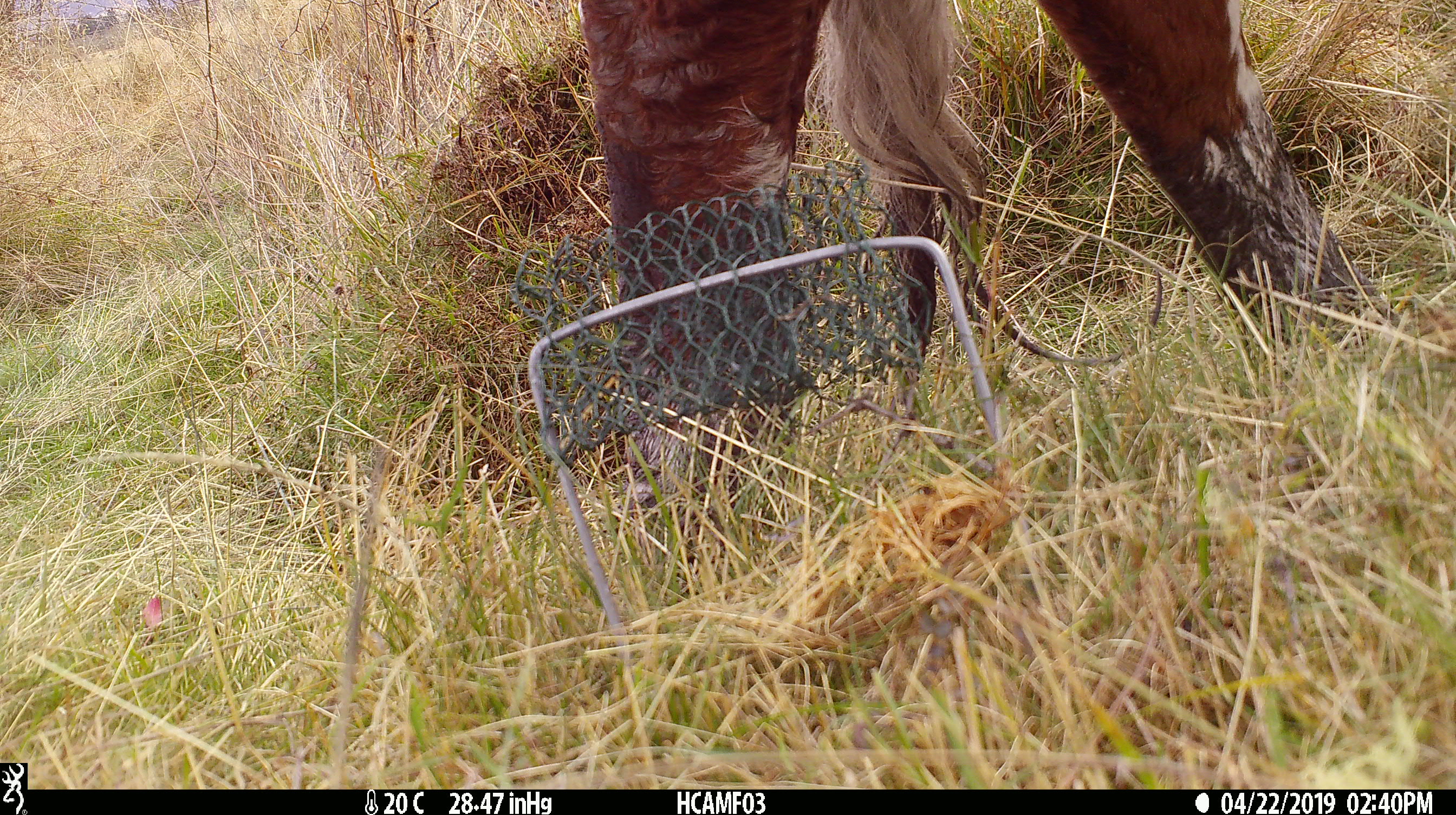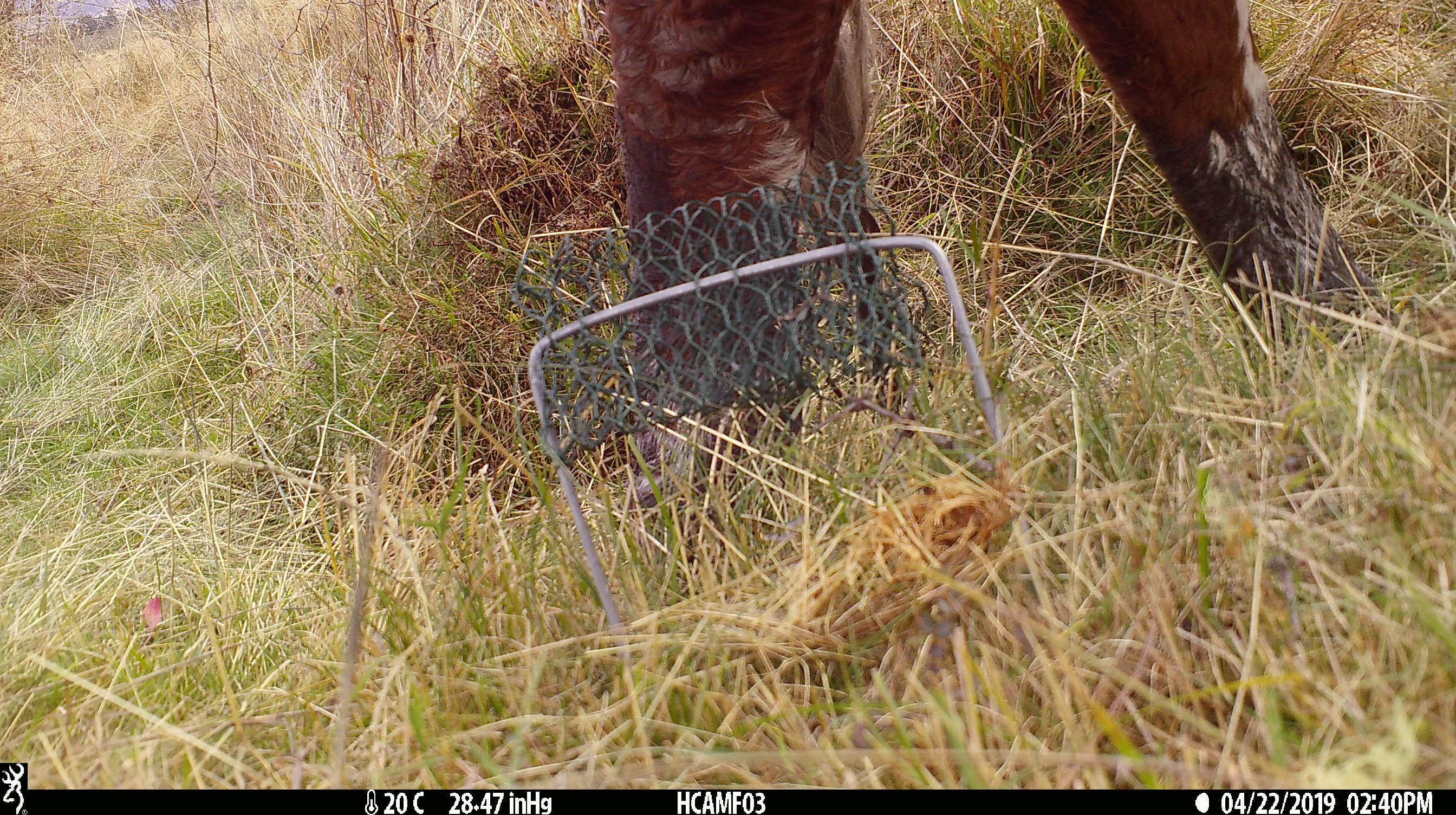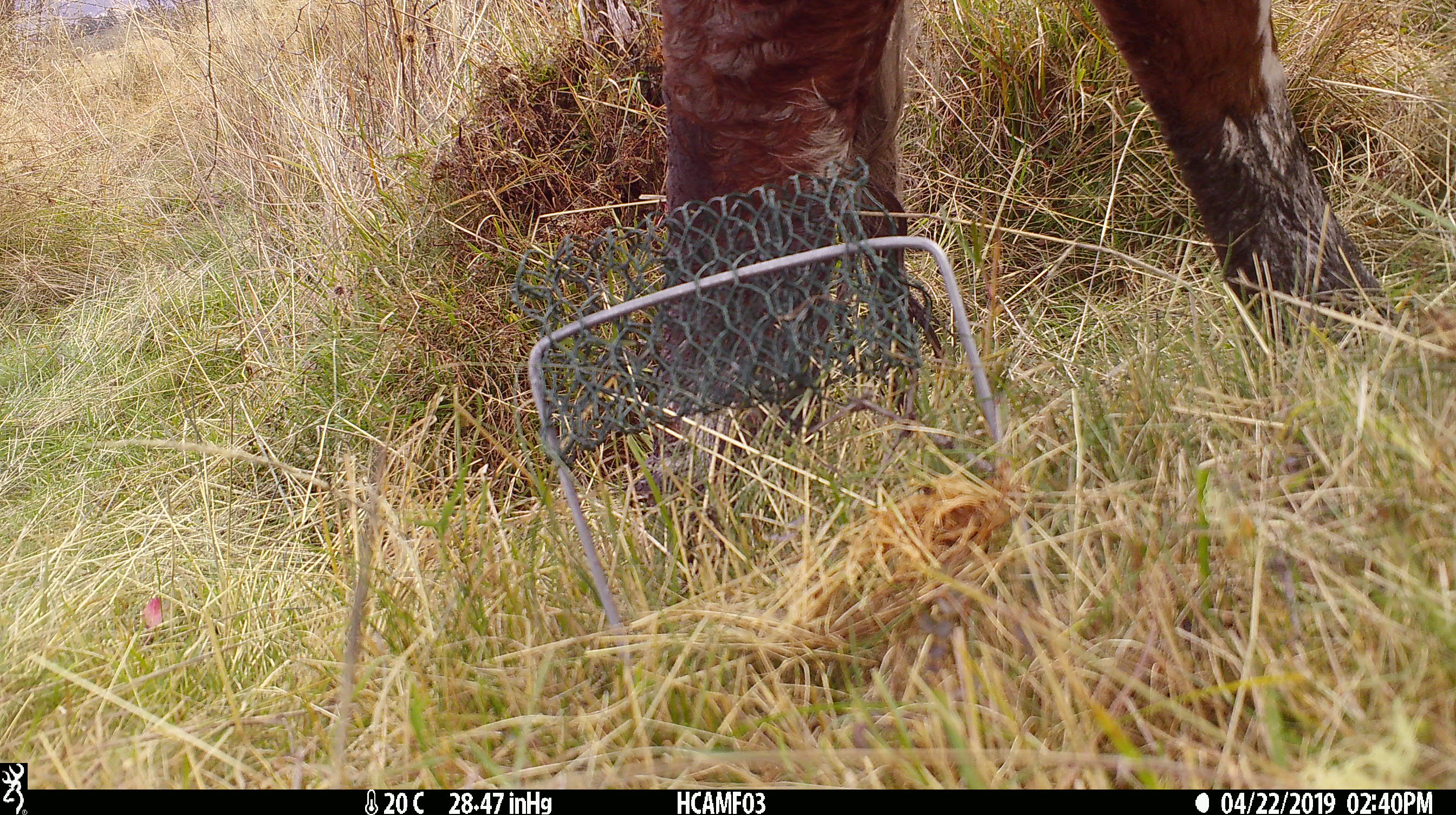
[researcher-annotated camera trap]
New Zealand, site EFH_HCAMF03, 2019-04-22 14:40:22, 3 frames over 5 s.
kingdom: Animalia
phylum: Chordata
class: Mammalia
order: Artiodactyla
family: Bovidae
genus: Bos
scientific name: Bos taurus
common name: domestic cow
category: cow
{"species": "cow (domestic cow) (Bos taurus)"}